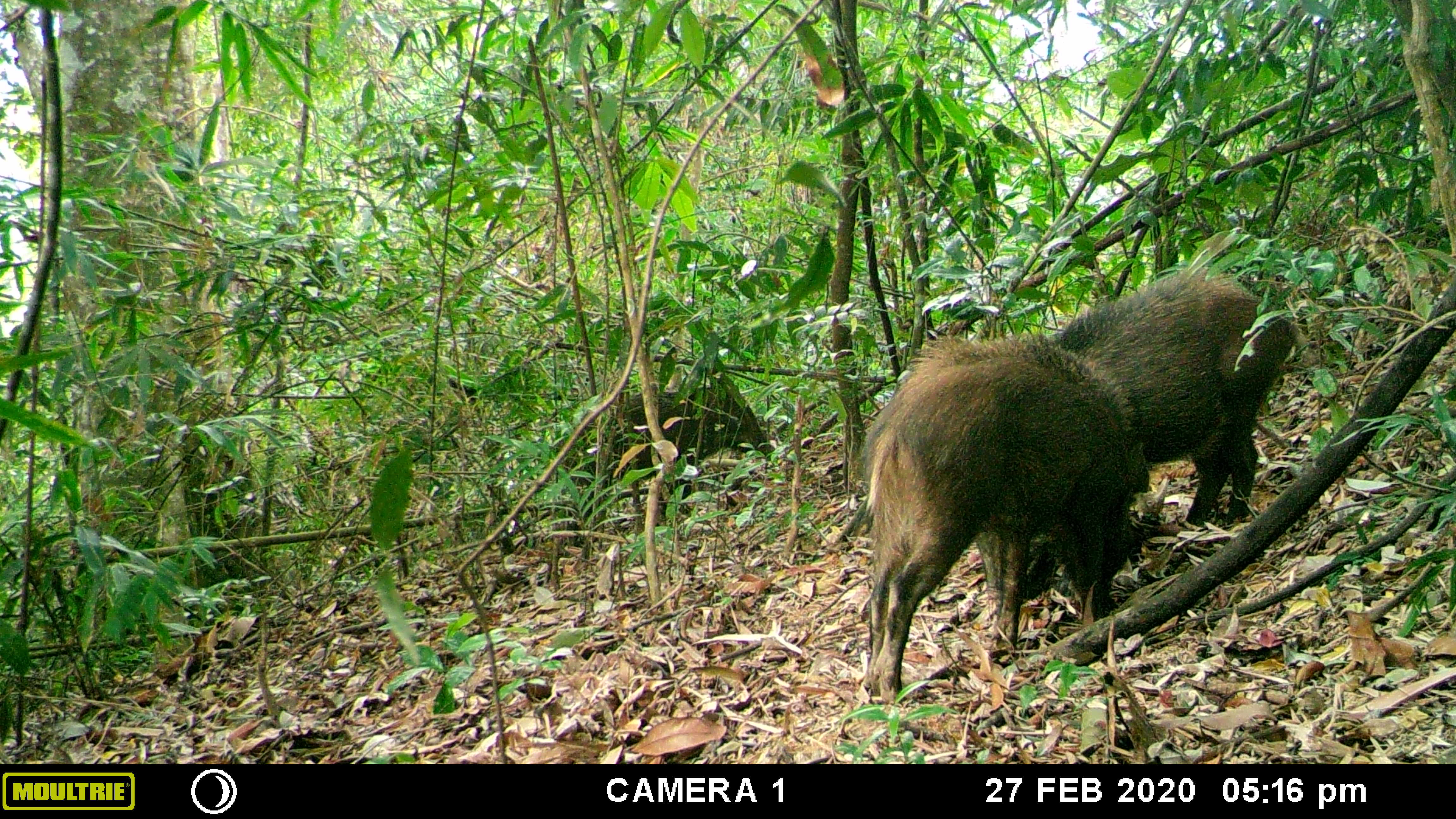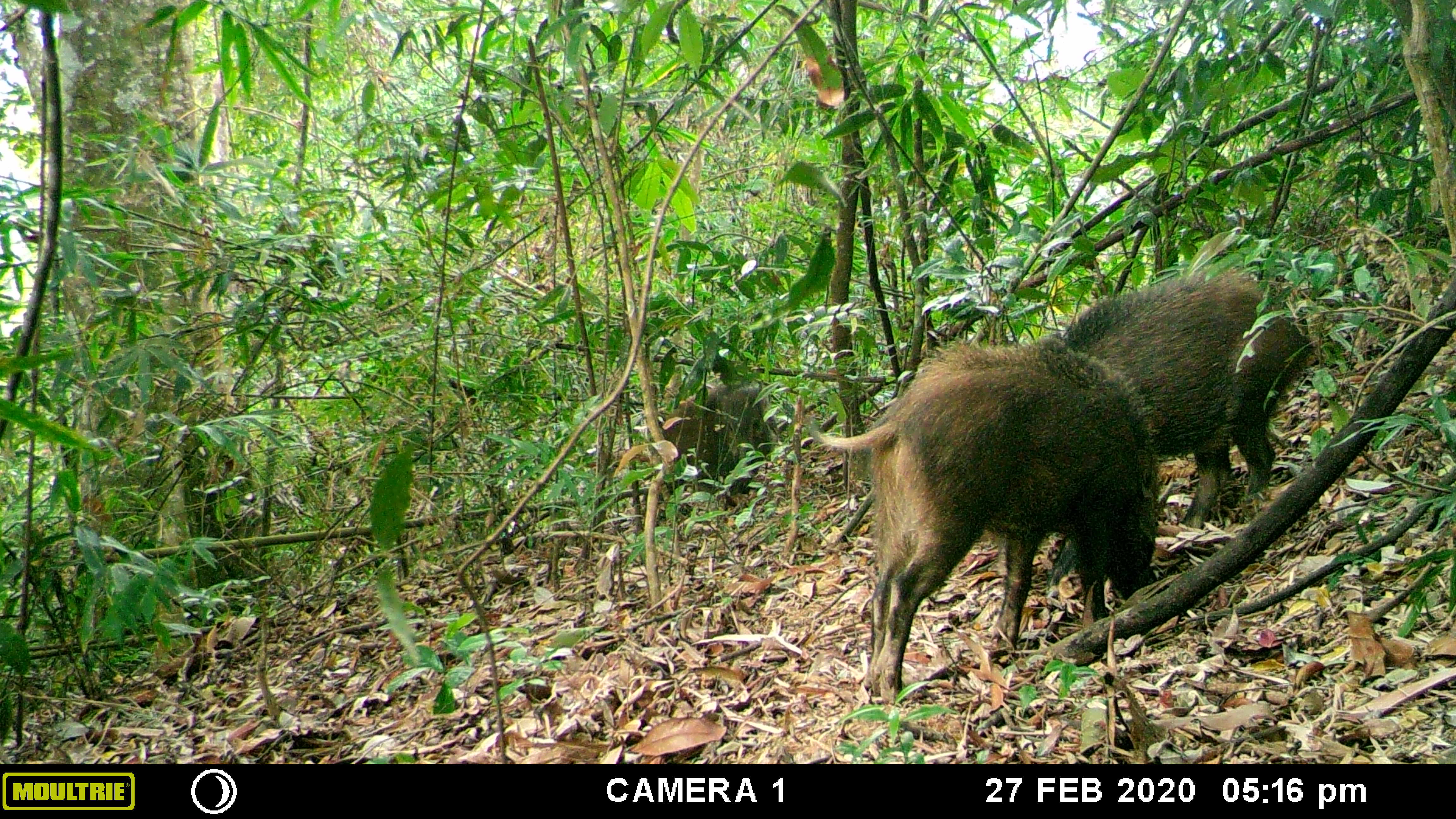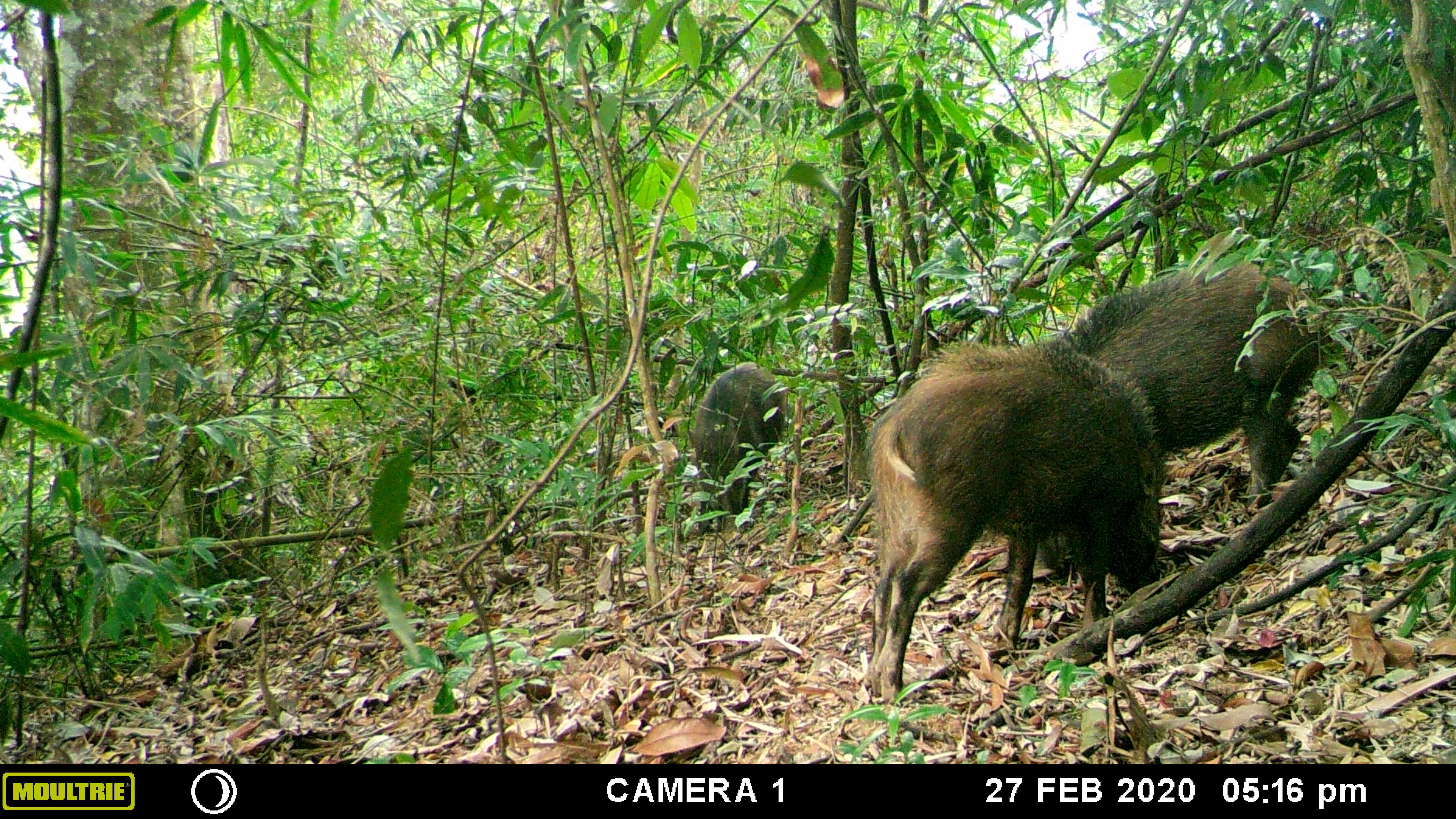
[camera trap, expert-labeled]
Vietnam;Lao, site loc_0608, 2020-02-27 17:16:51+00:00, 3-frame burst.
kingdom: Animalia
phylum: Chordata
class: Mammalia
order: Artiodactyla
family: Suidae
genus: Sus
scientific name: Sus scrofa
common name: eurasian wild pig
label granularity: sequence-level